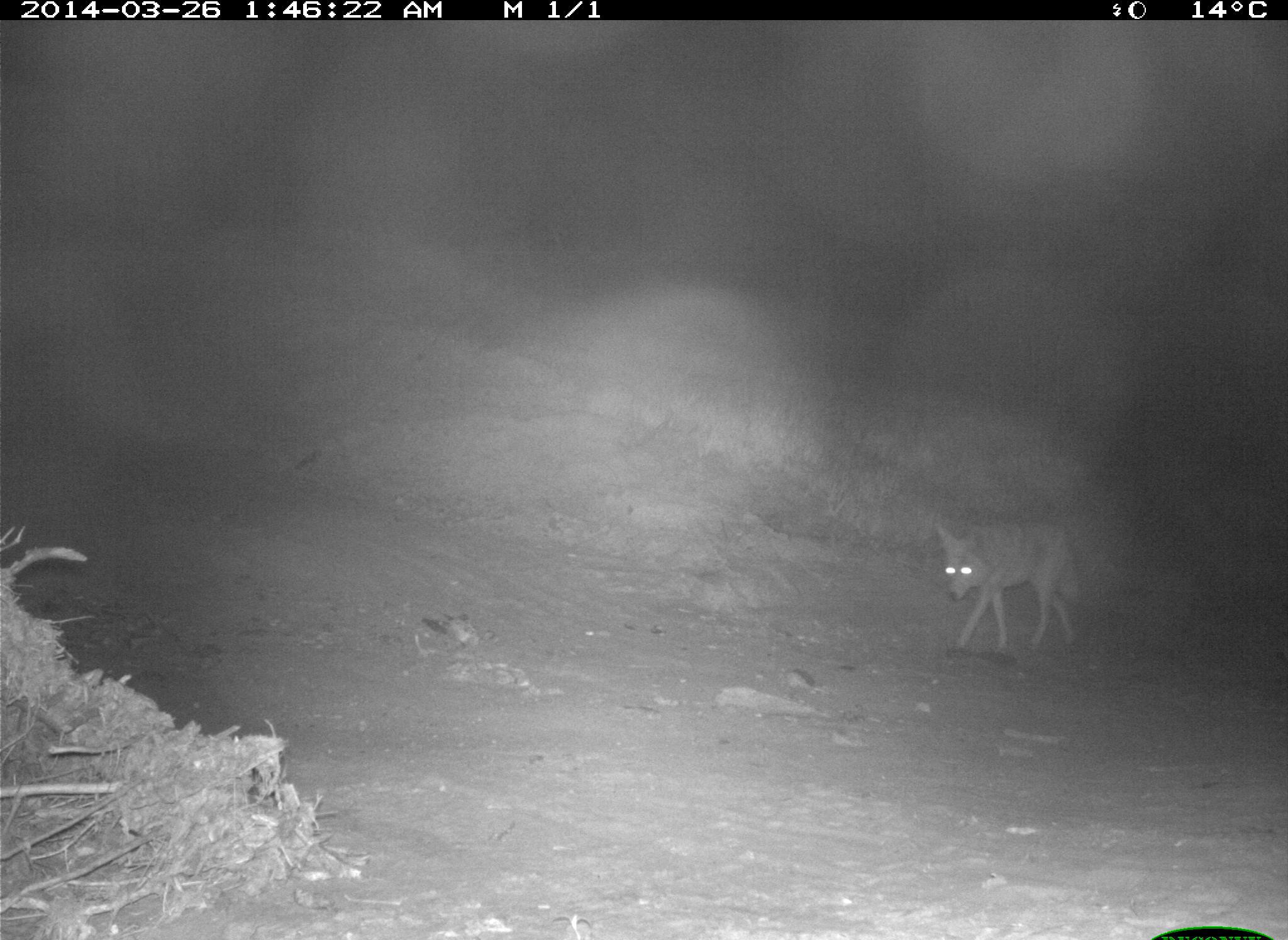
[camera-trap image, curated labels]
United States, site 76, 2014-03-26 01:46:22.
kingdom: Animalia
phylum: Chordata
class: Mammalia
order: Carnivora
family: Felidae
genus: Lynx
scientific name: Lynx rufus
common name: bobcat